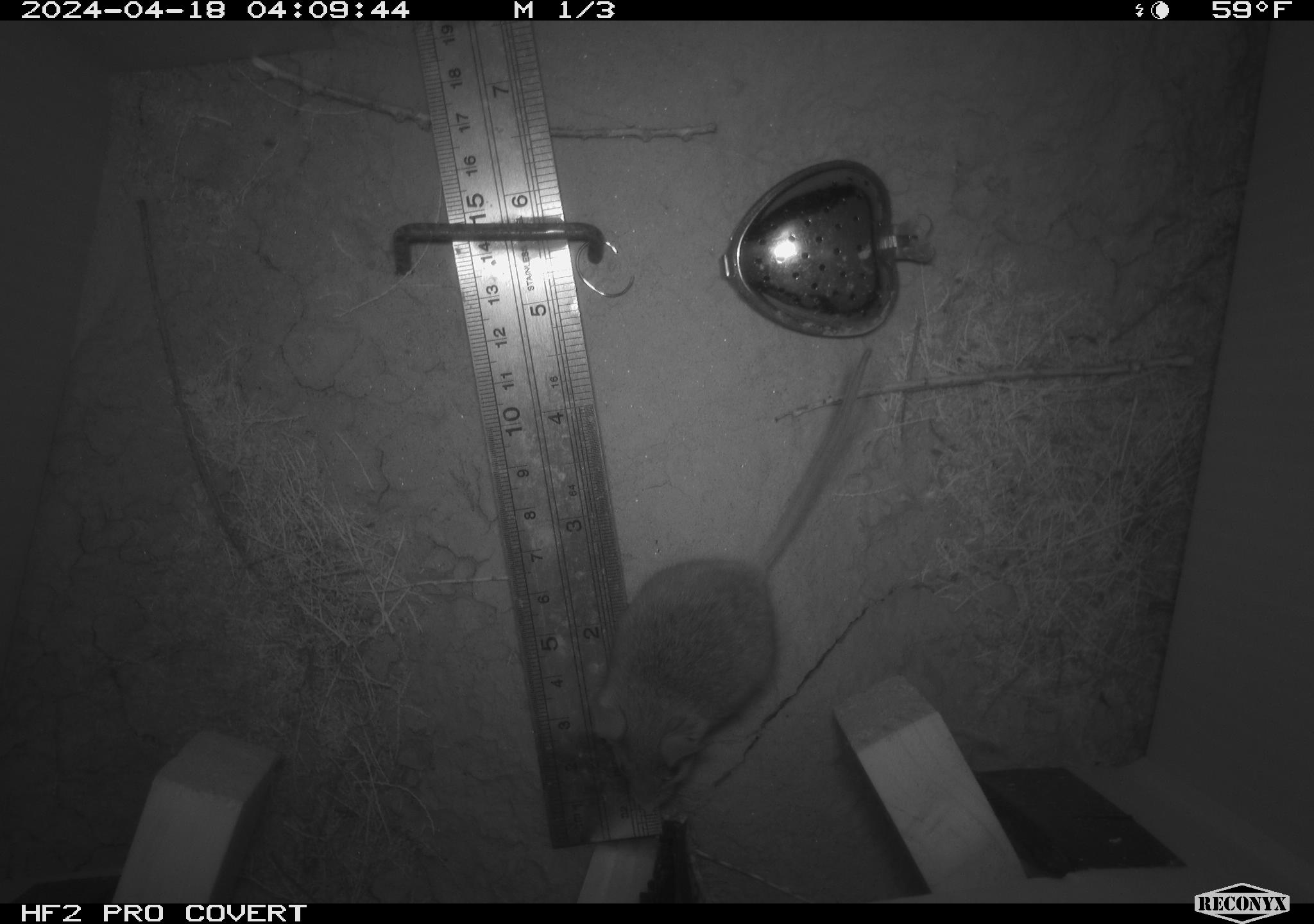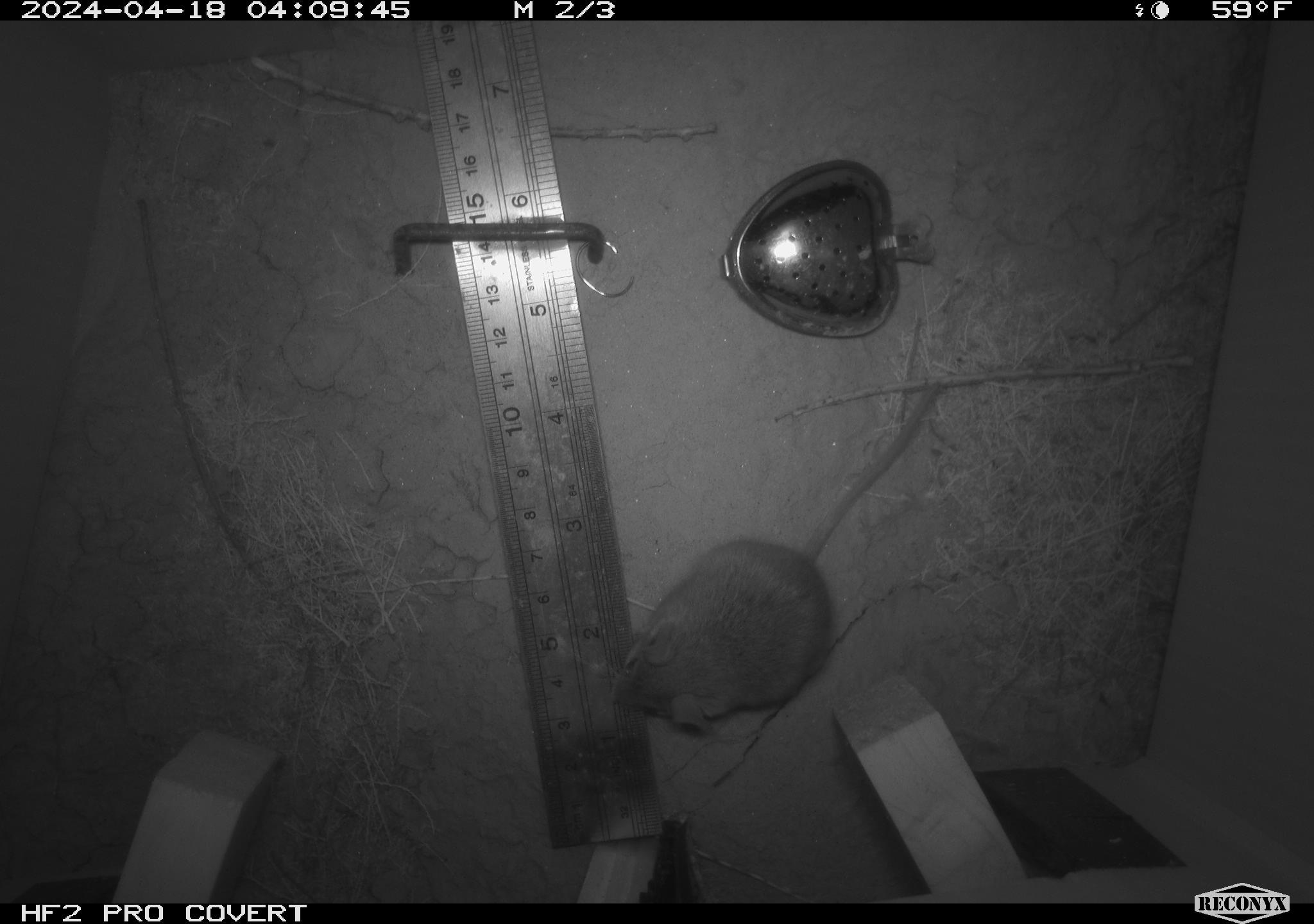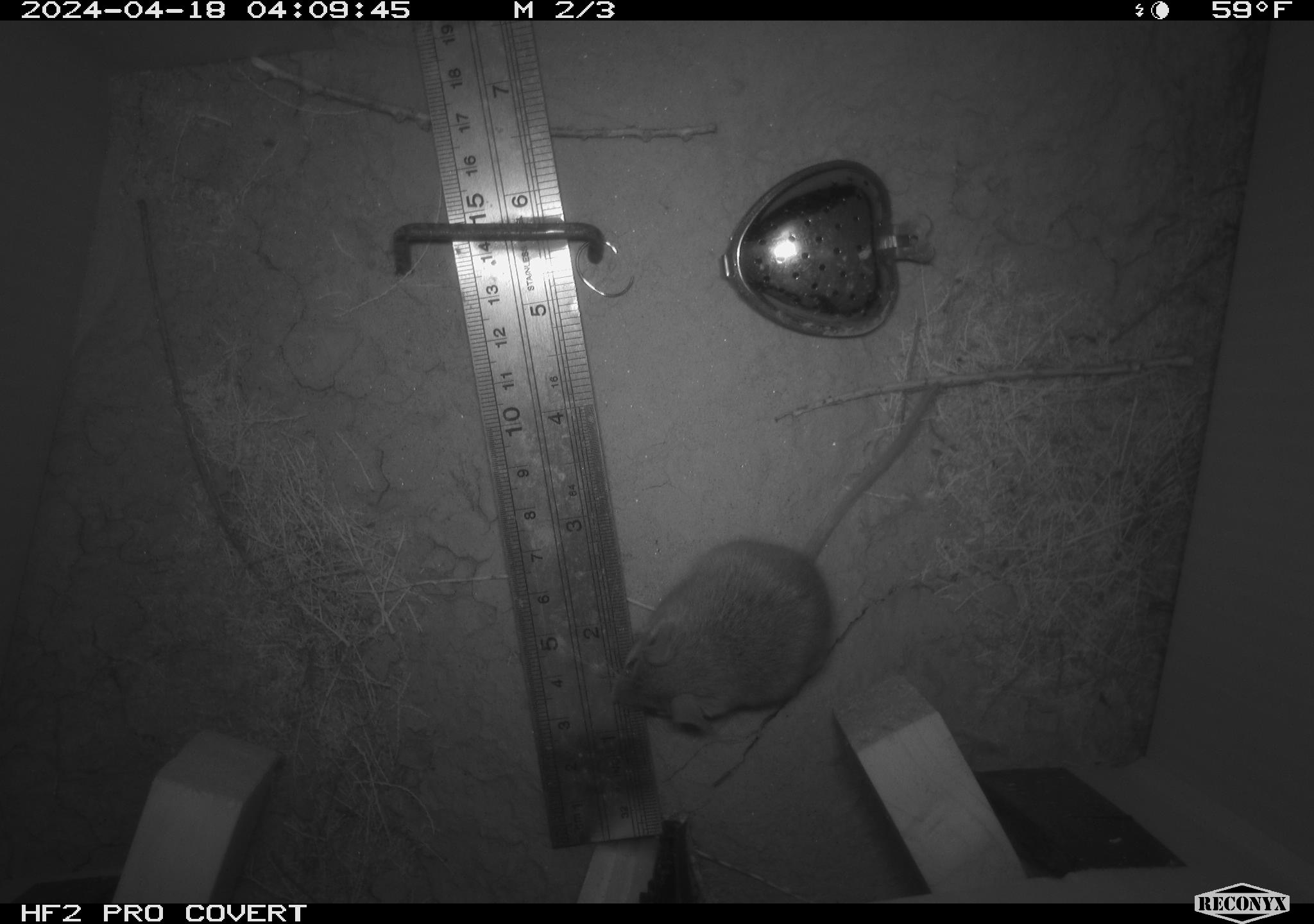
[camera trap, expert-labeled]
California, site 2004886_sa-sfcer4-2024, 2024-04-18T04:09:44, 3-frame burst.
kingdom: Animalia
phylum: Chordata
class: Mammalia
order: Rodentia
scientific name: Rodentia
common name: mouse species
Mouse species (Rodentia).